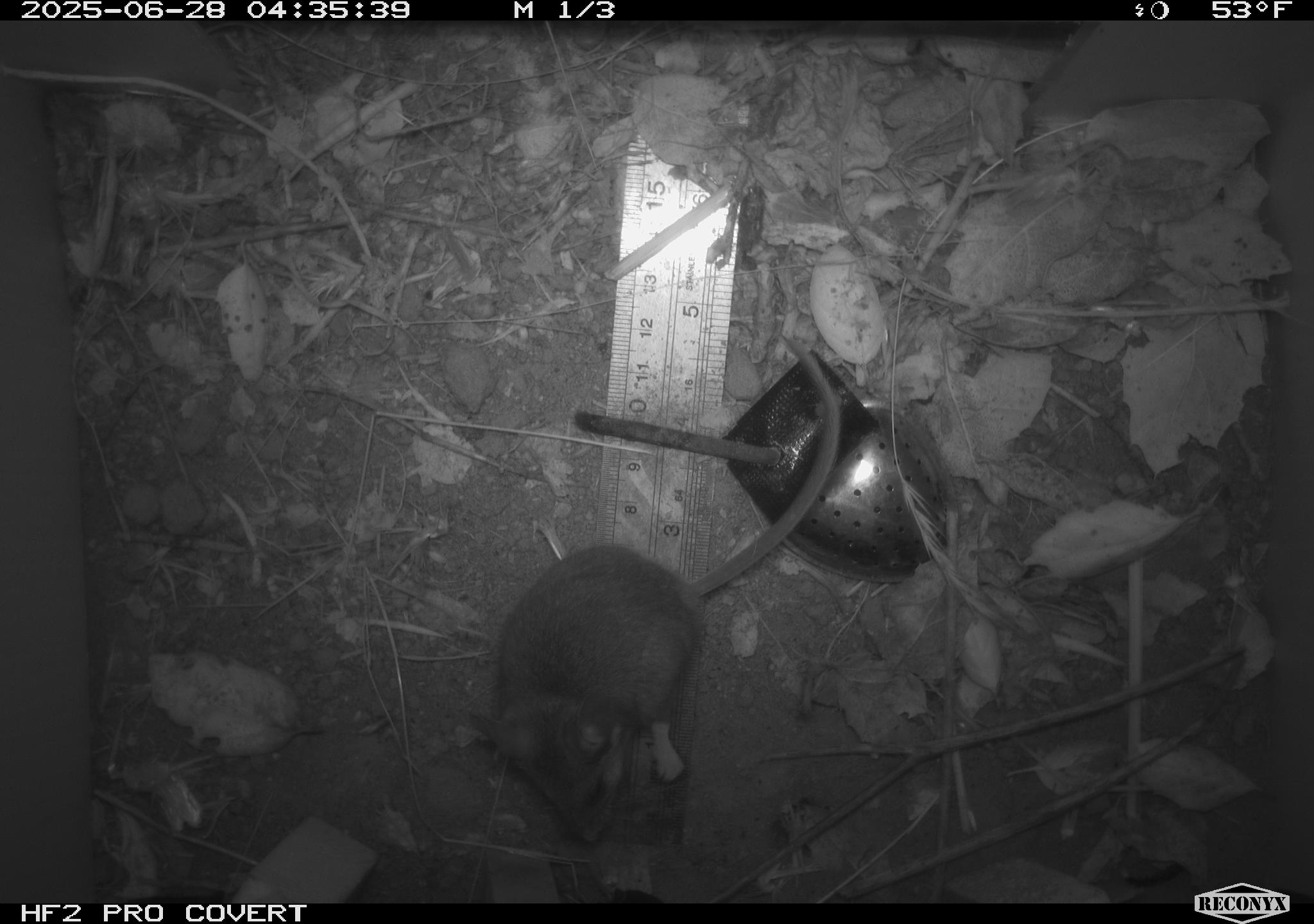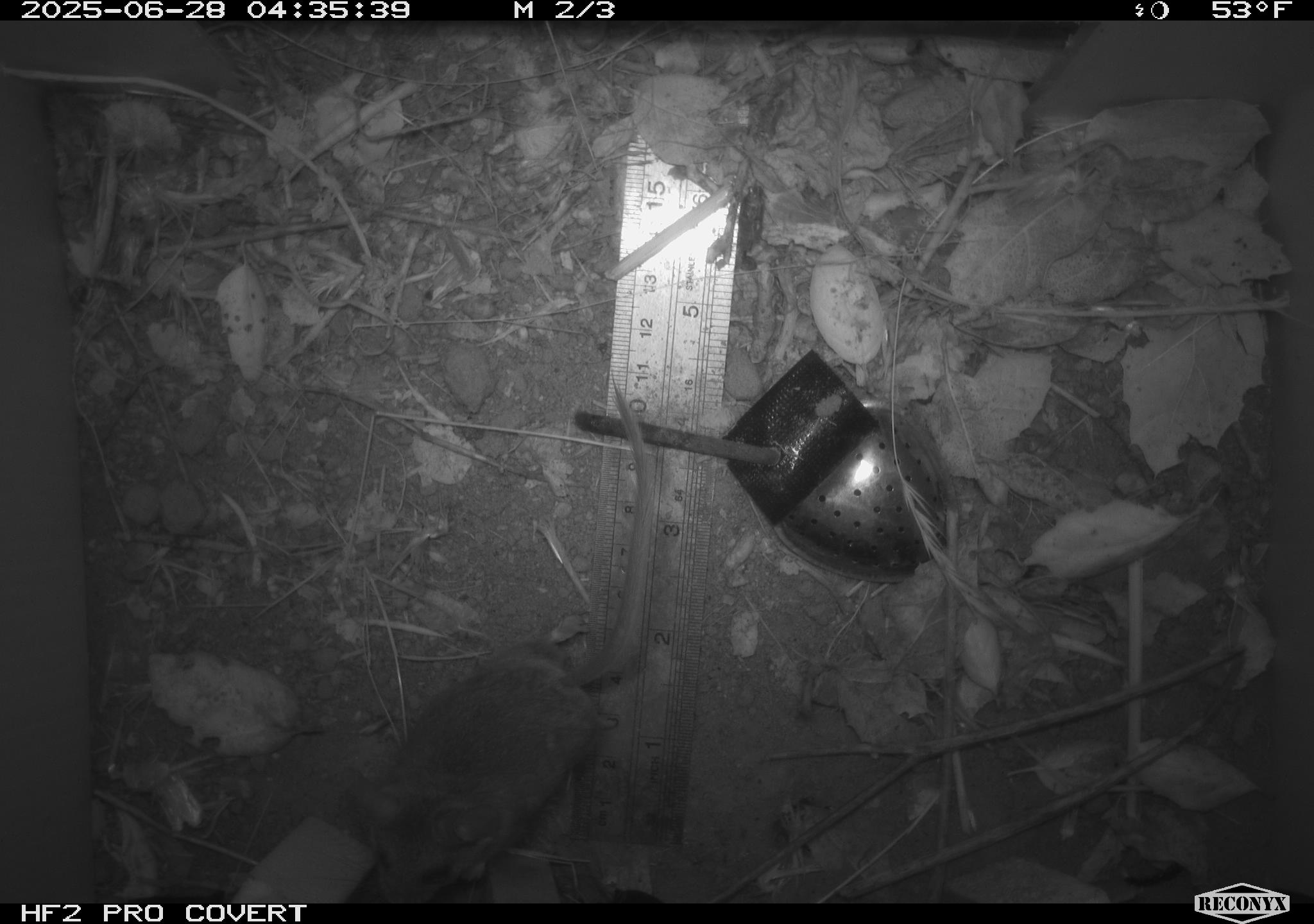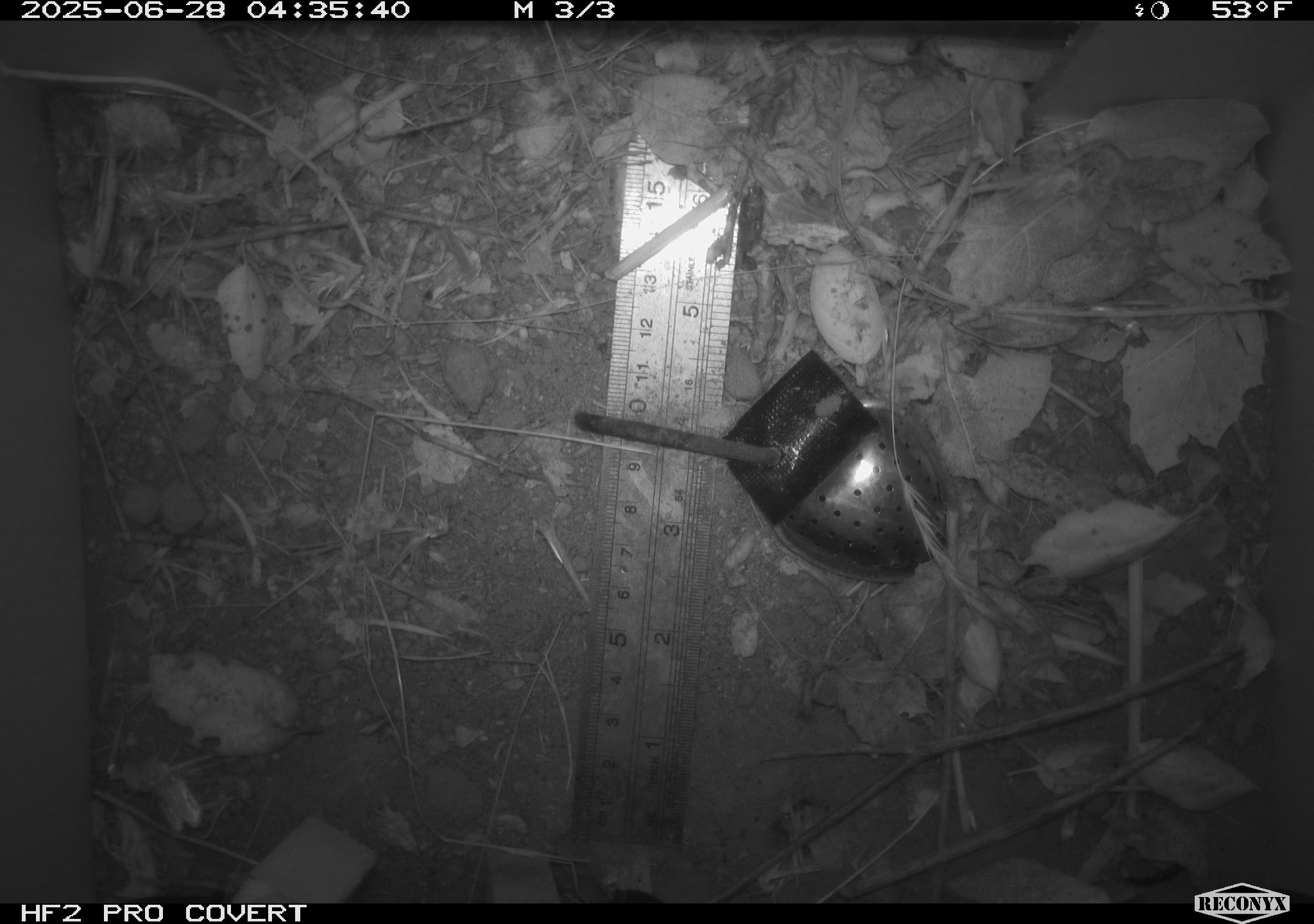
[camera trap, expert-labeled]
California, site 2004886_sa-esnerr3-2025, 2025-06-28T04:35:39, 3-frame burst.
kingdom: Animalia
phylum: Chordata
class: Mammalia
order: Rodentia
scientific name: Rodentia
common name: rodent